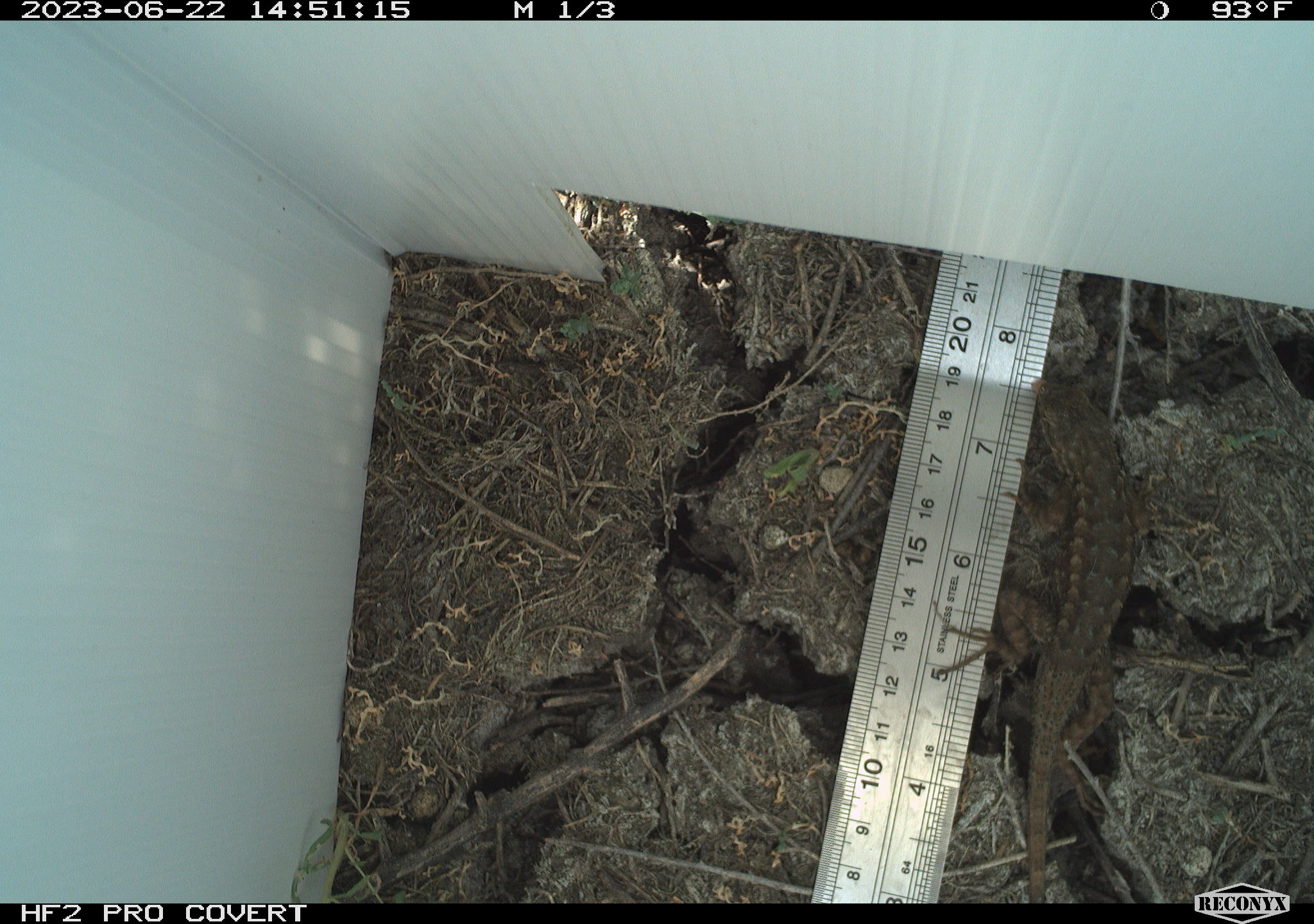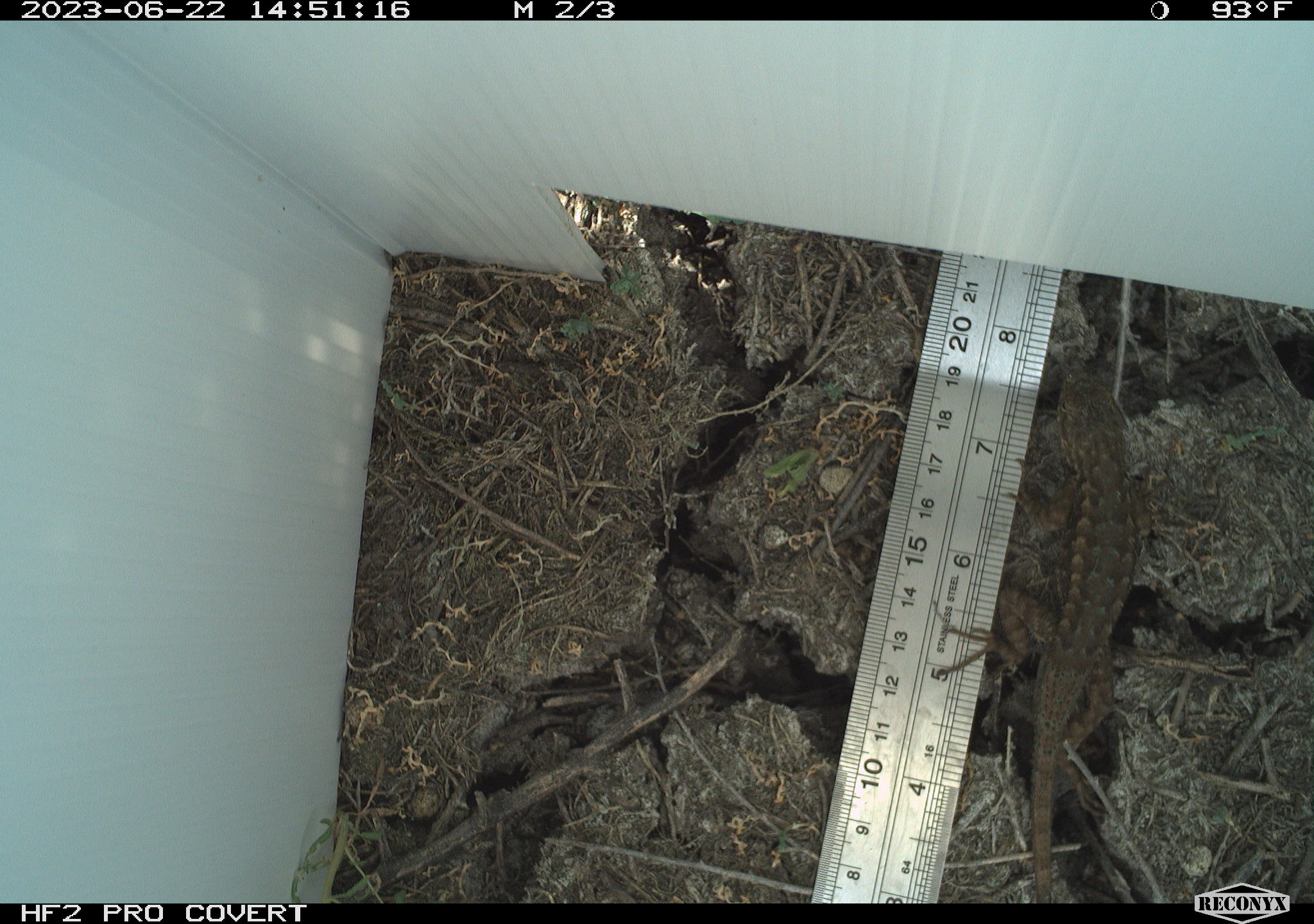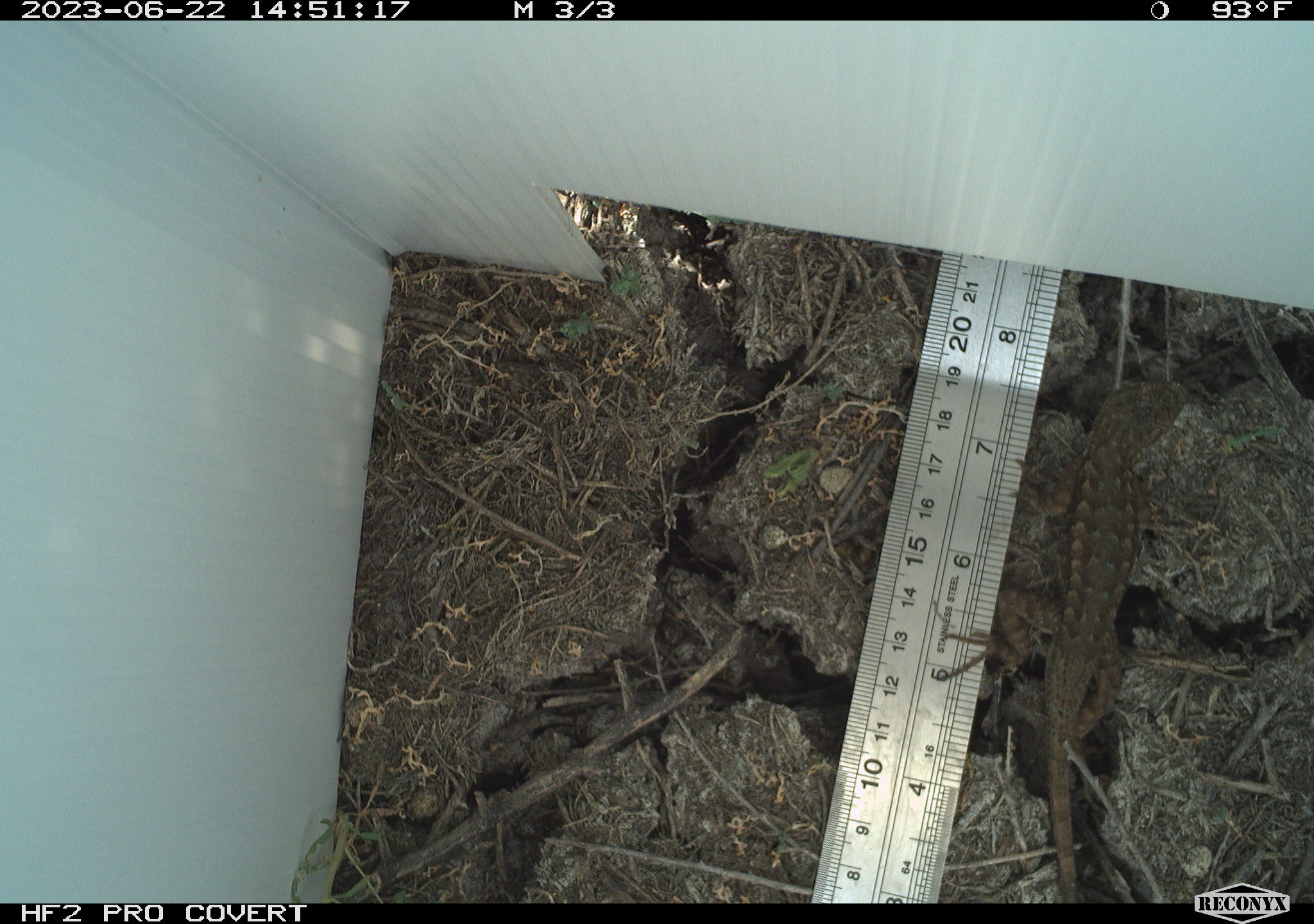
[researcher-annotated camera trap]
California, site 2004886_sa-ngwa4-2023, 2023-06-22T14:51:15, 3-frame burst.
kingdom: Animalia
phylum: Chordata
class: Reptilia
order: Squamata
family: Phrynosomatidae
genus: Sceloporus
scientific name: Sceloporus occidentalis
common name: western fence lizard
Western fence lizard (Sceloporus occidentalis).